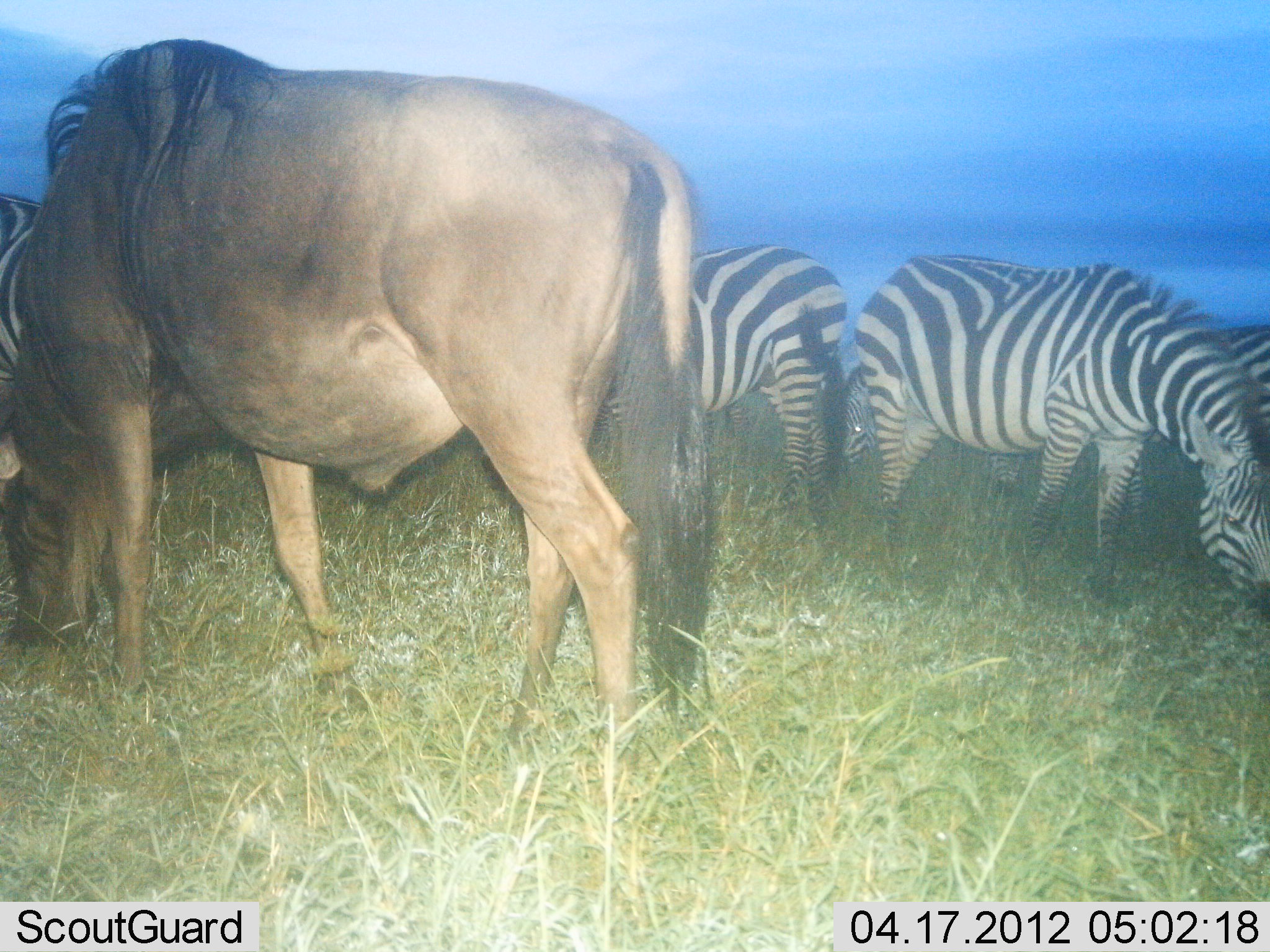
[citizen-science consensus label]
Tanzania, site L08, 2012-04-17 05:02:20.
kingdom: Animalia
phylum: Chordata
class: Mammalia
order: Artiodactyla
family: Bovidae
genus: Connochaetes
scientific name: Connochaetes taurinus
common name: blue wildebeest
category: wildebeest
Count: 1.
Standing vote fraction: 13%.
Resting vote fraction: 0%.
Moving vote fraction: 0%.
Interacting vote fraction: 0%.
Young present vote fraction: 0%.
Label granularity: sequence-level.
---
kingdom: Animalia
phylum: Chordata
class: Mammalia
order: Perissodactyla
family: Equidae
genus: Equus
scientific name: Equus quagga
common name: plains zebra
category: zebra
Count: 5.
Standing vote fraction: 25%.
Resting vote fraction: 0%.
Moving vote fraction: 0%.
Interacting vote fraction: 0%.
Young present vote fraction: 0%.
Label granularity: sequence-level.